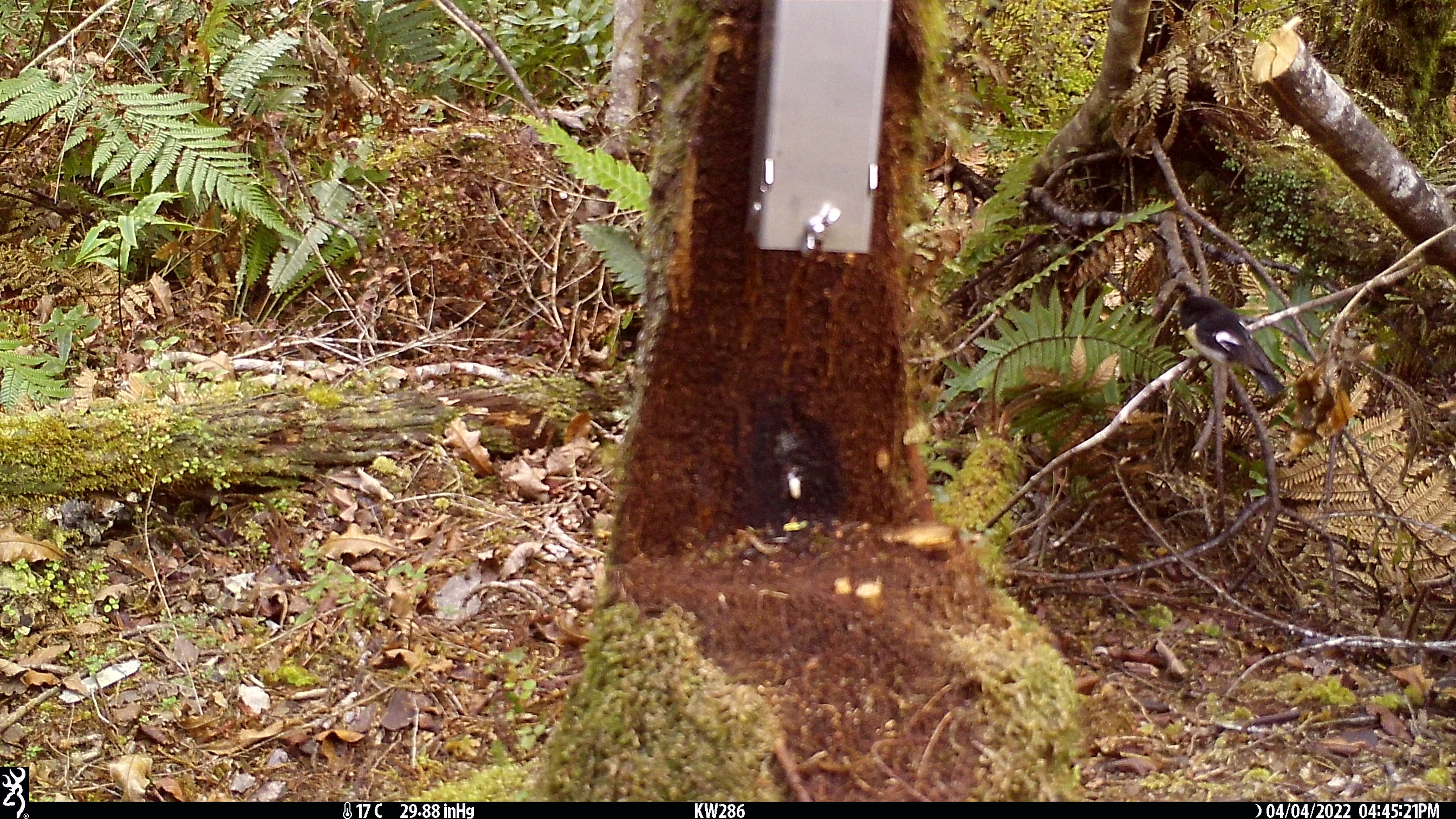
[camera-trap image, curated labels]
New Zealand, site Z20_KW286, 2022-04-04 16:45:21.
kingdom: Animalia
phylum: Chordata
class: Aves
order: Passeriformes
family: Petroicidae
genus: Petroica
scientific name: Petroica macrocephala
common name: tomtit